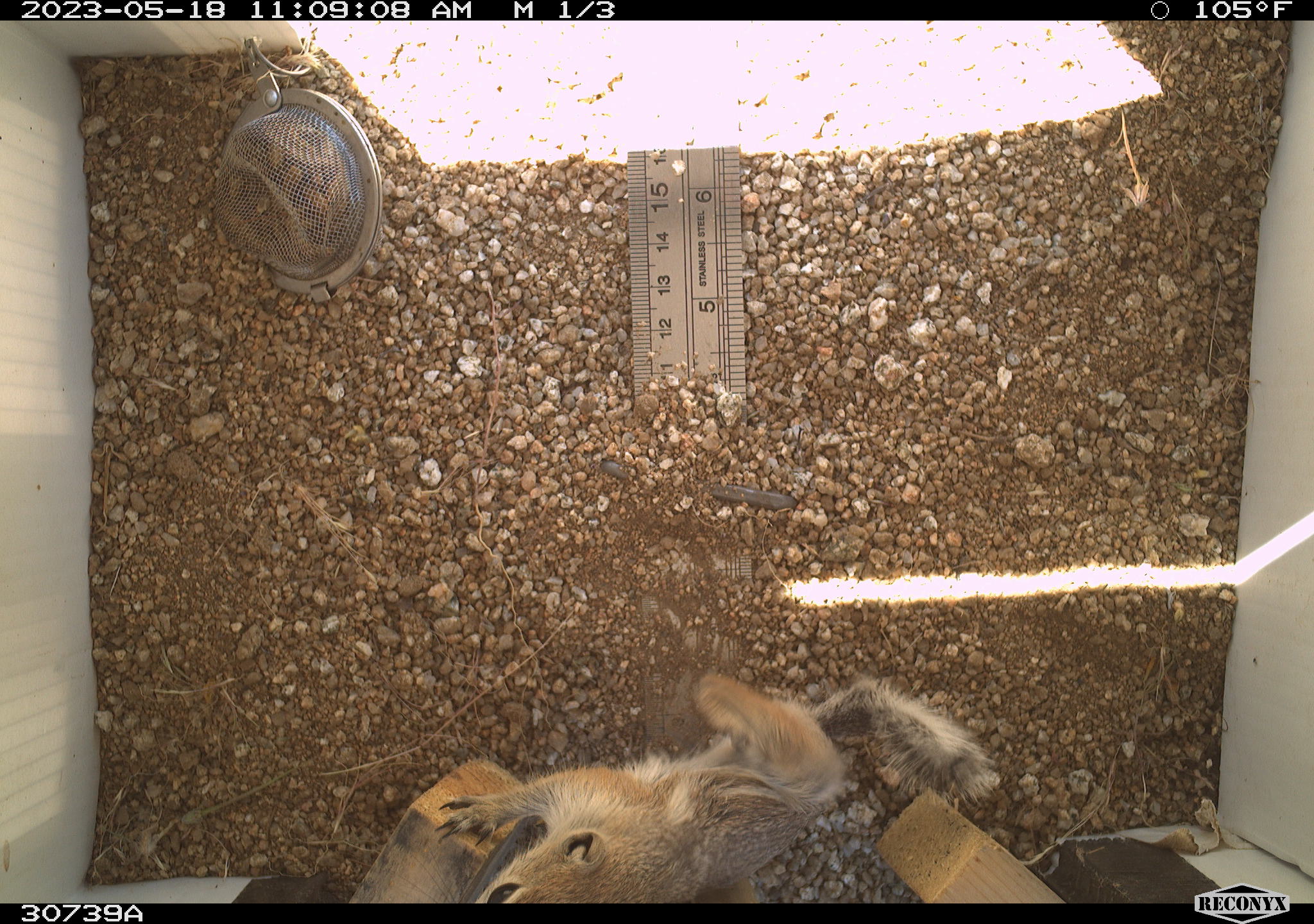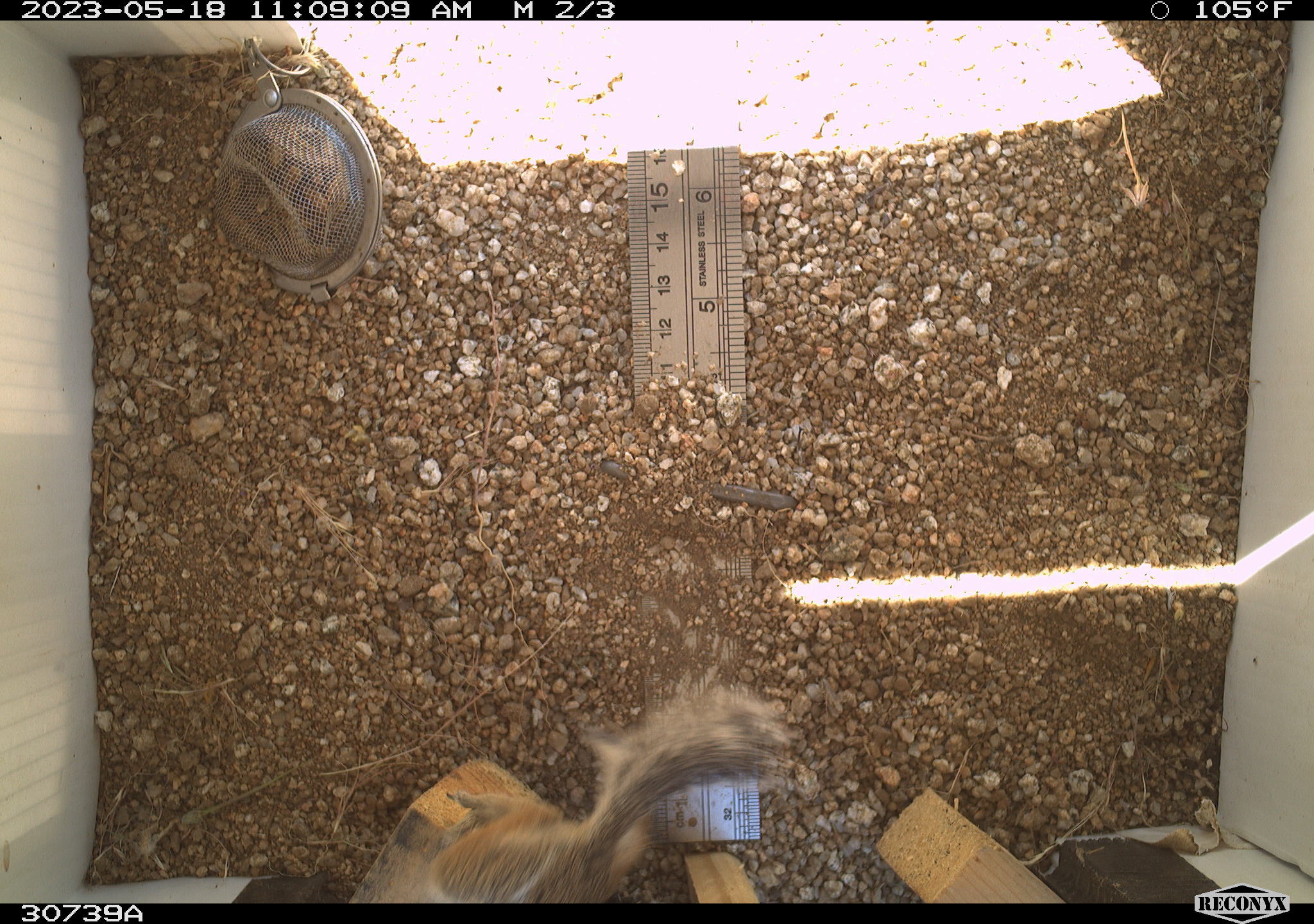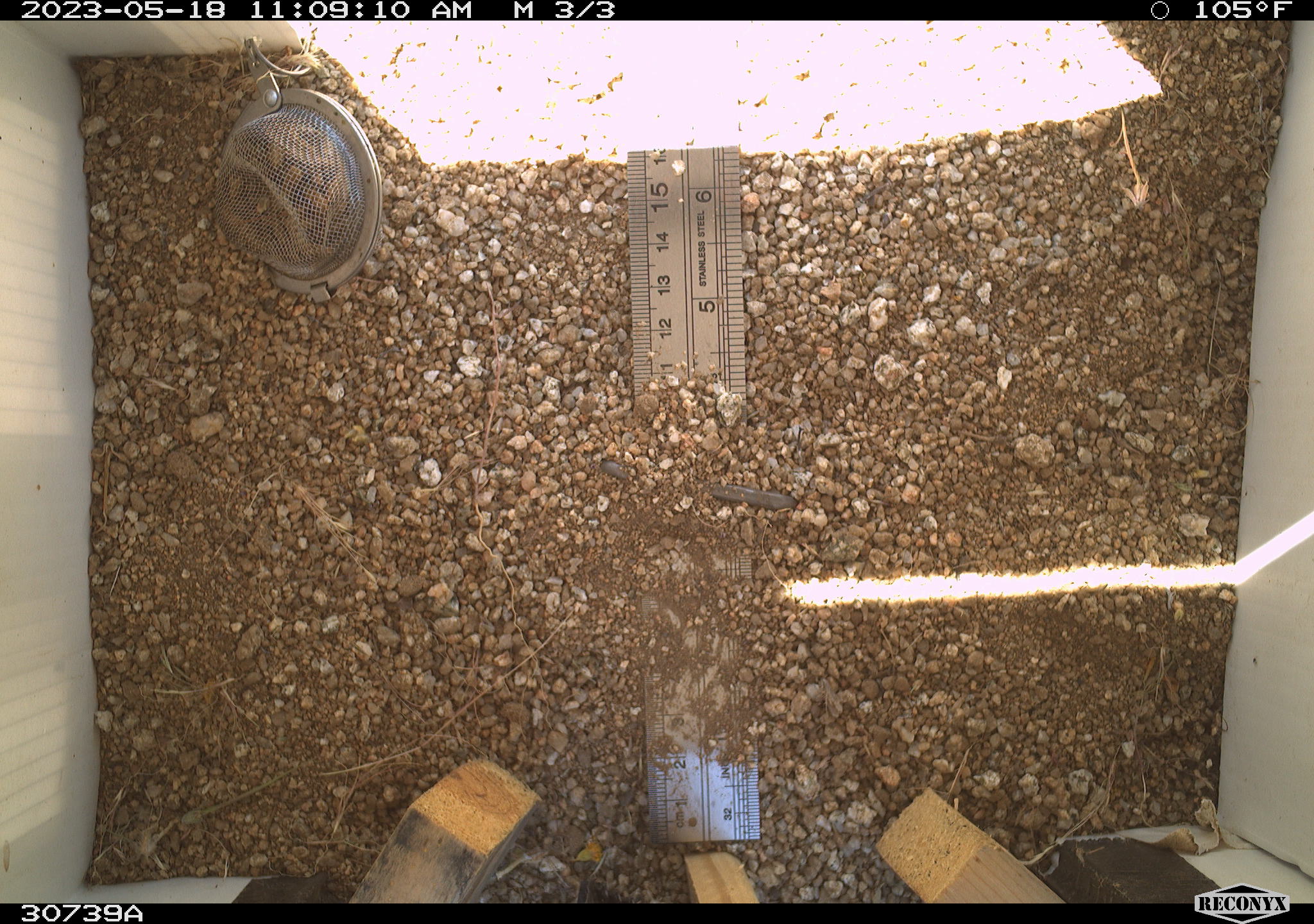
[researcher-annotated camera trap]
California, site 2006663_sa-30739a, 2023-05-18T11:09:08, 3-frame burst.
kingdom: Animalia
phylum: Chordata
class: Mammalia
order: Rodentia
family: Sciuridae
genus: Ammospermophilus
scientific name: Ammospermophilus leucurus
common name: white-tailed antelope squirrel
White-tailed antelope squirrel (Ammospermophilus leucurus).